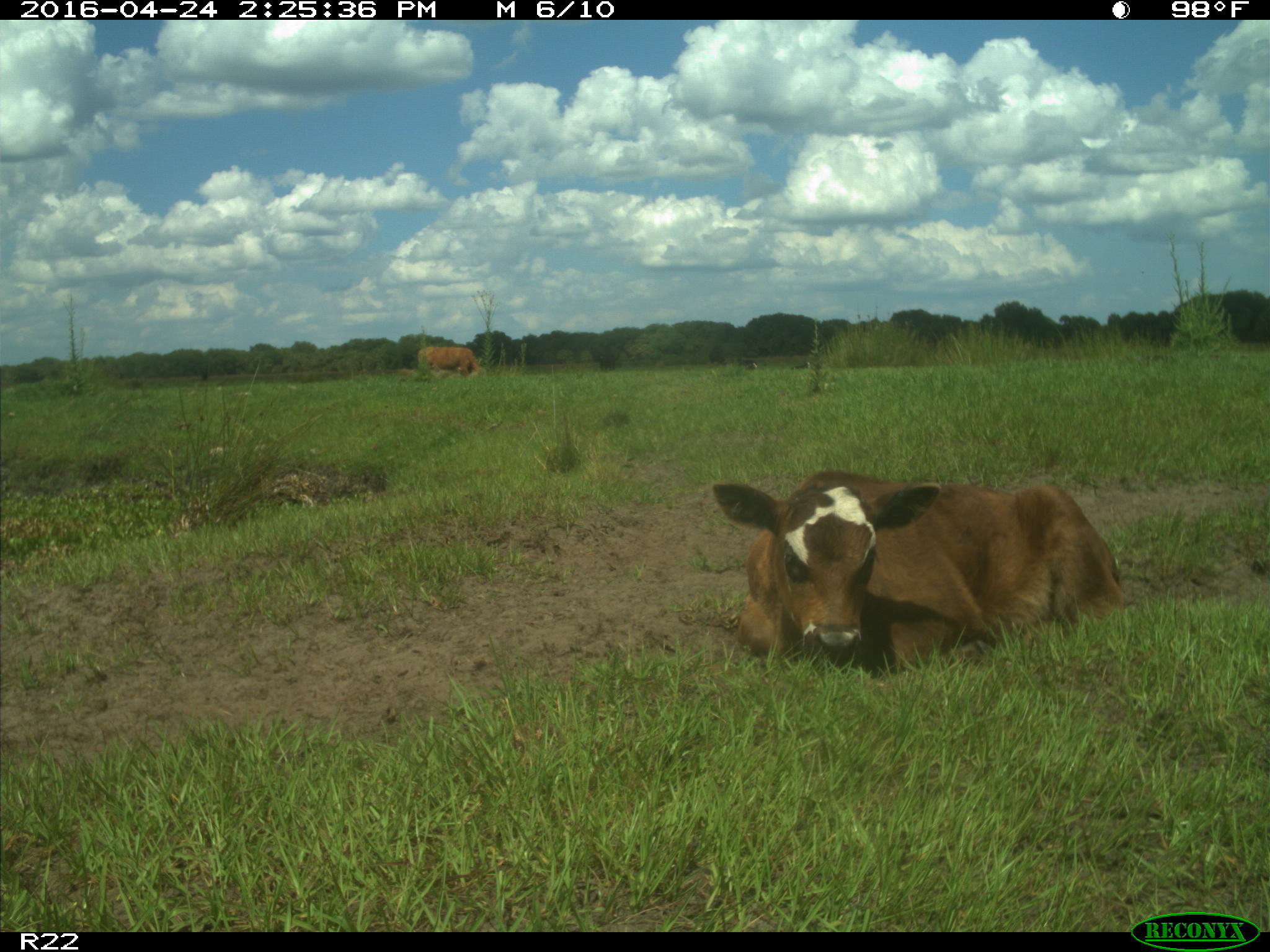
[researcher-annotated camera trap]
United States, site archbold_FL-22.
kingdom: Animalia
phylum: Chordata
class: Mammalia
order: Artiodactyla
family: Bovidae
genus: Bos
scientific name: Bos taurus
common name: domestic cow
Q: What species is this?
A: Bos taurus (domestic cow).